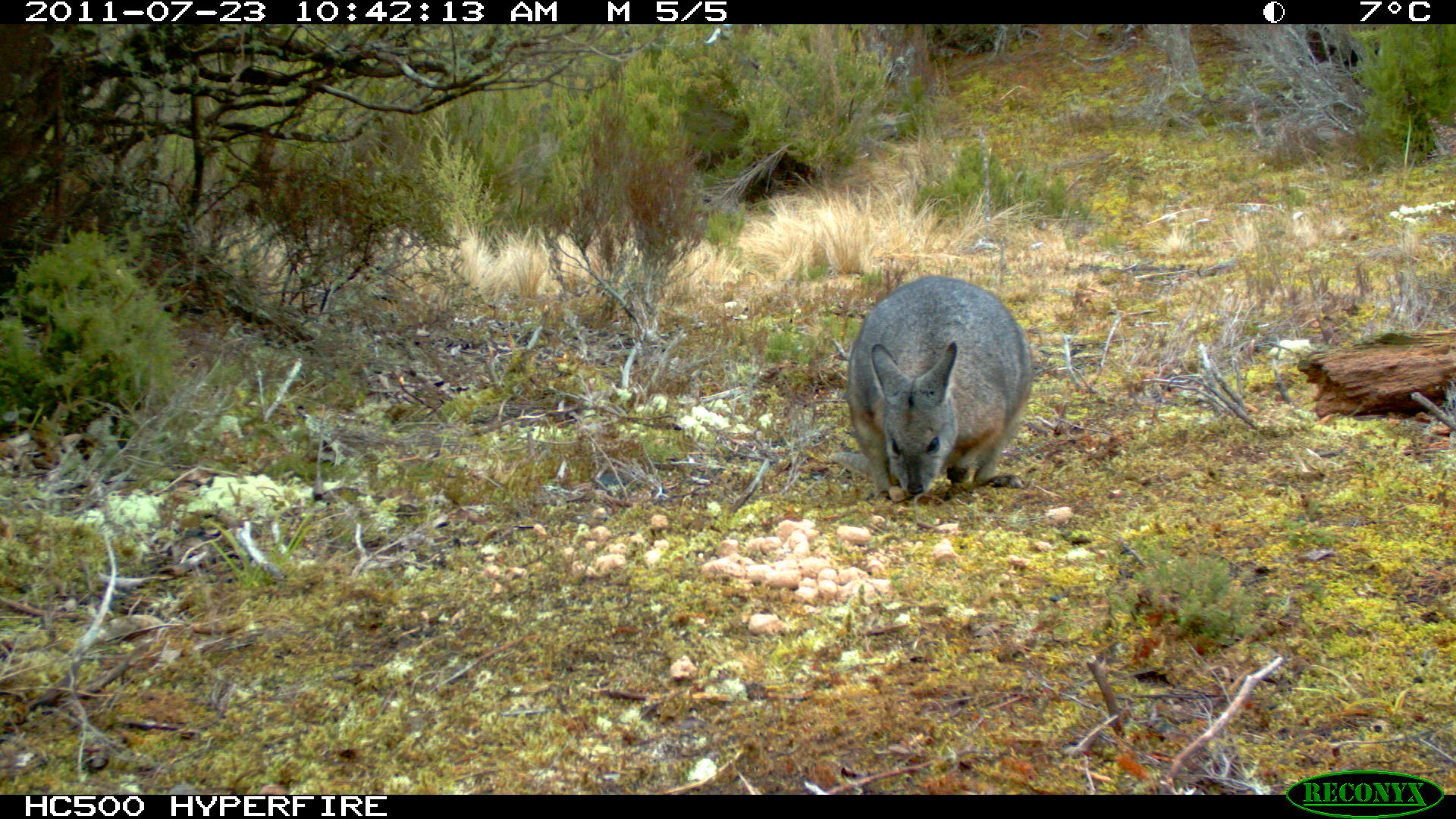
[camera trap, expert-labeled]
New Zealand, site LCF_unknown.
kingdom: Animalia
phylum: Chordata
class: Mammalia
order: Diprotodontia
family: Macropodidae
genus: Notamacropus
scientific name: Notamacropus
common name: wallaby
Wallaby (Notamacropus).